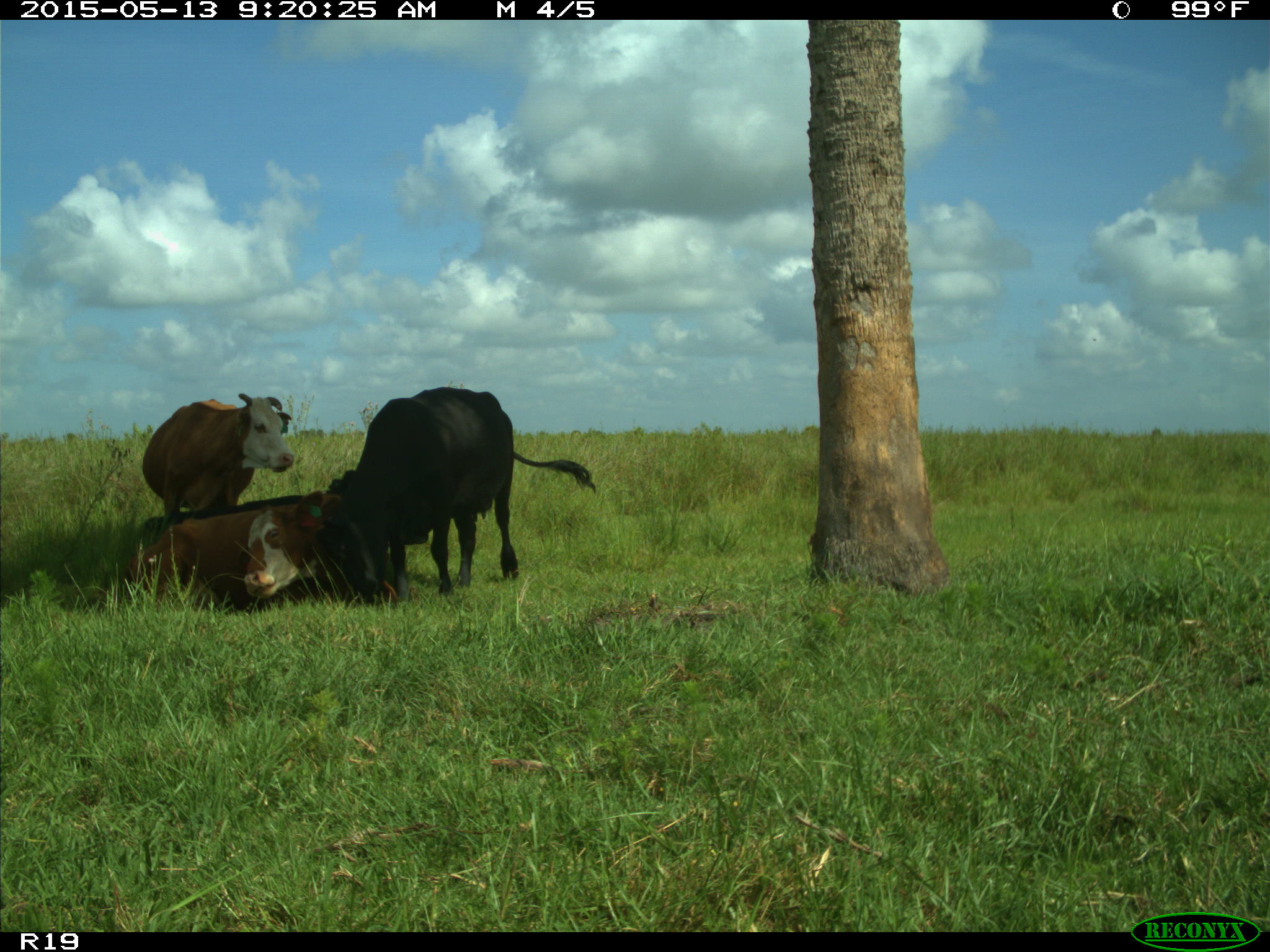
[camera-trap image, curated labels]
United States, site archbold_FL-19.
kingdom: Animalia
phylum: Chordata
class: Mammalia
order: Artiodactyla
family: Bovidae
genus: Bos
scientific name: Bos taurus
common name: domestic cow